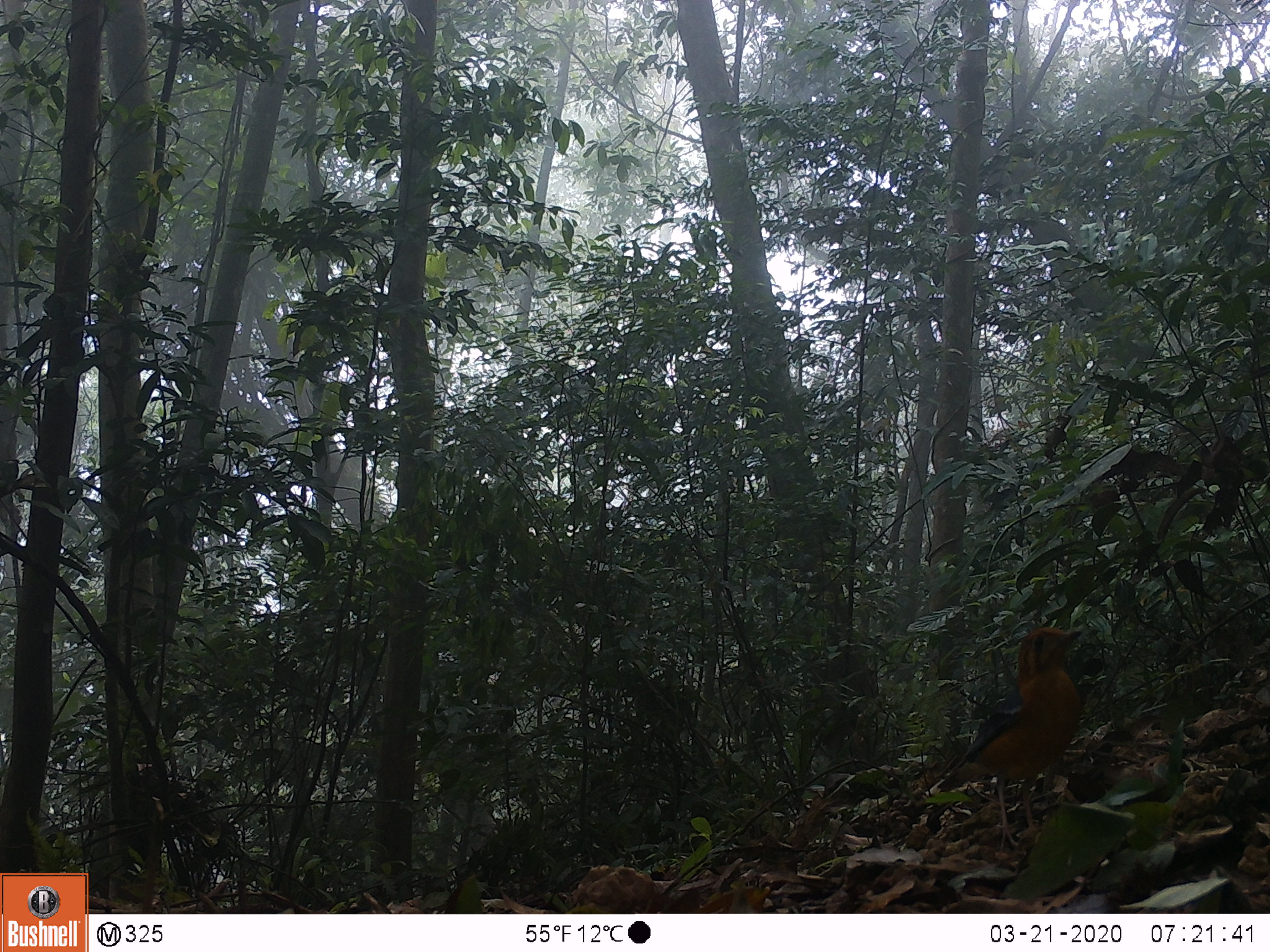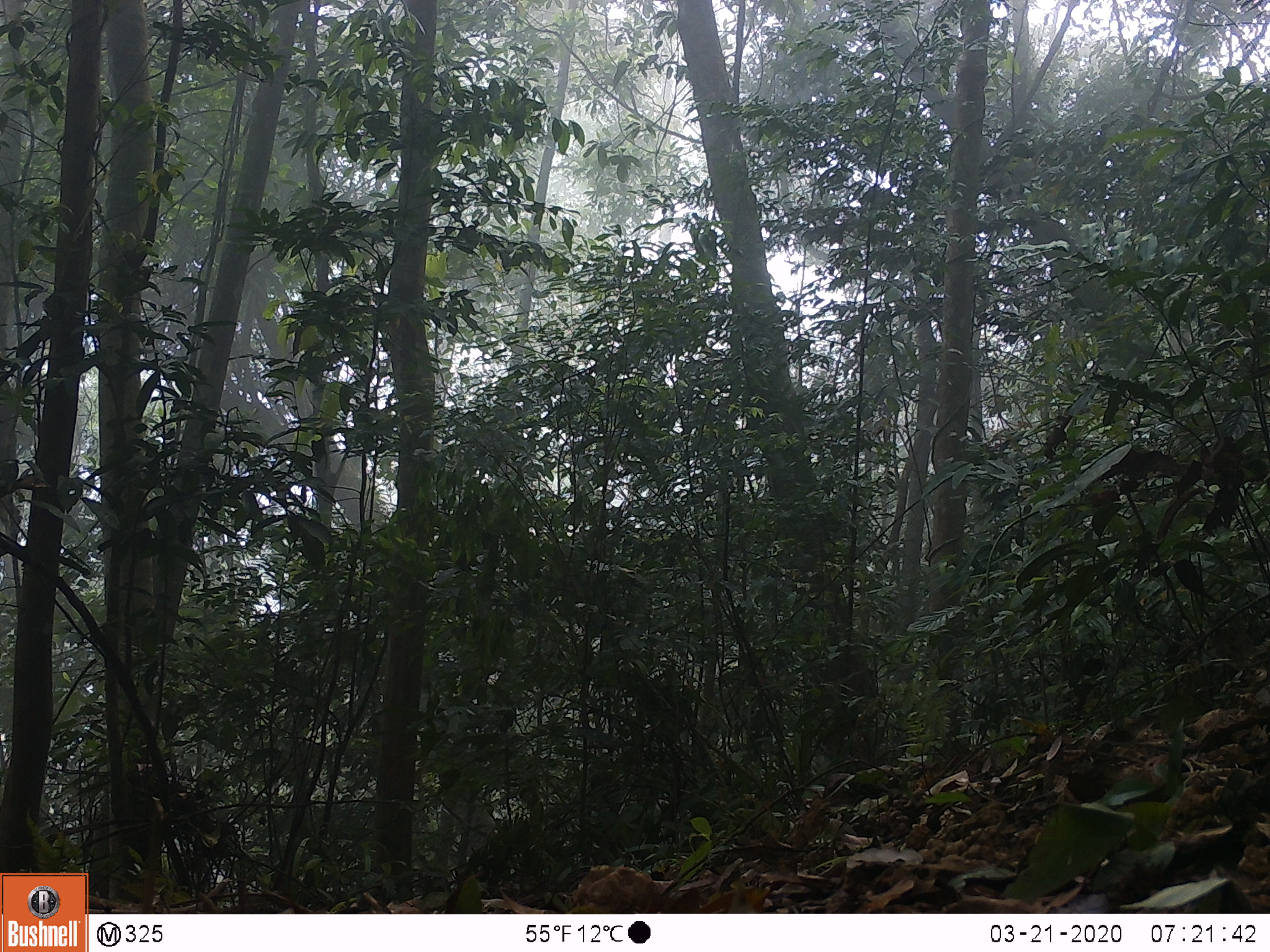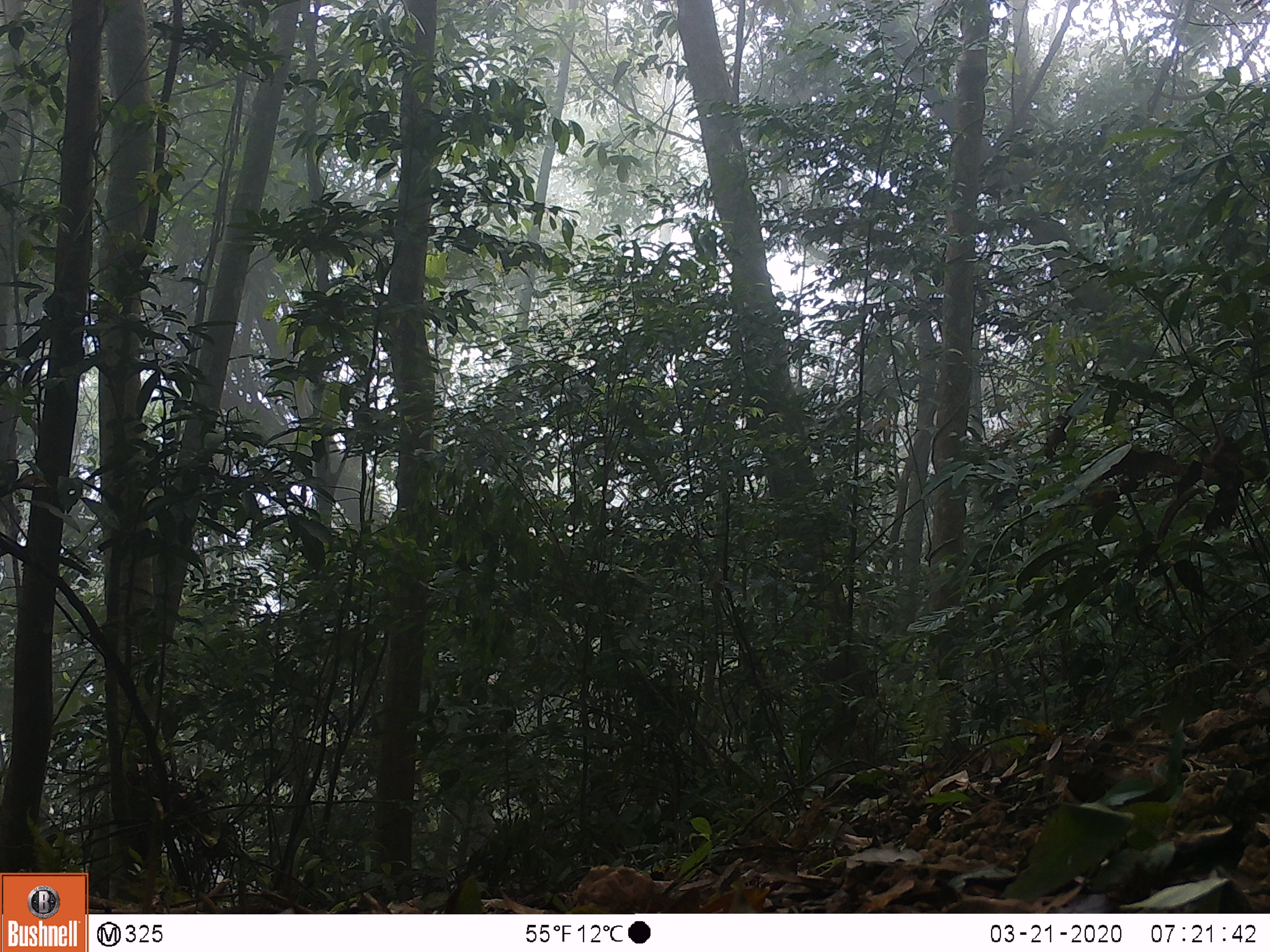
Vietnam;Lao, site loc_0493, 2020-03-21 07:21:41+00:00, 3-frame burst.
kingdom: Animalia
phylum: Chordata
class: Aves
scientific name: Aves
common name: bird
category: unidentified bird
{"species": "unidentified bird (bird) (Aves)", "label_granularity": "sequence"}